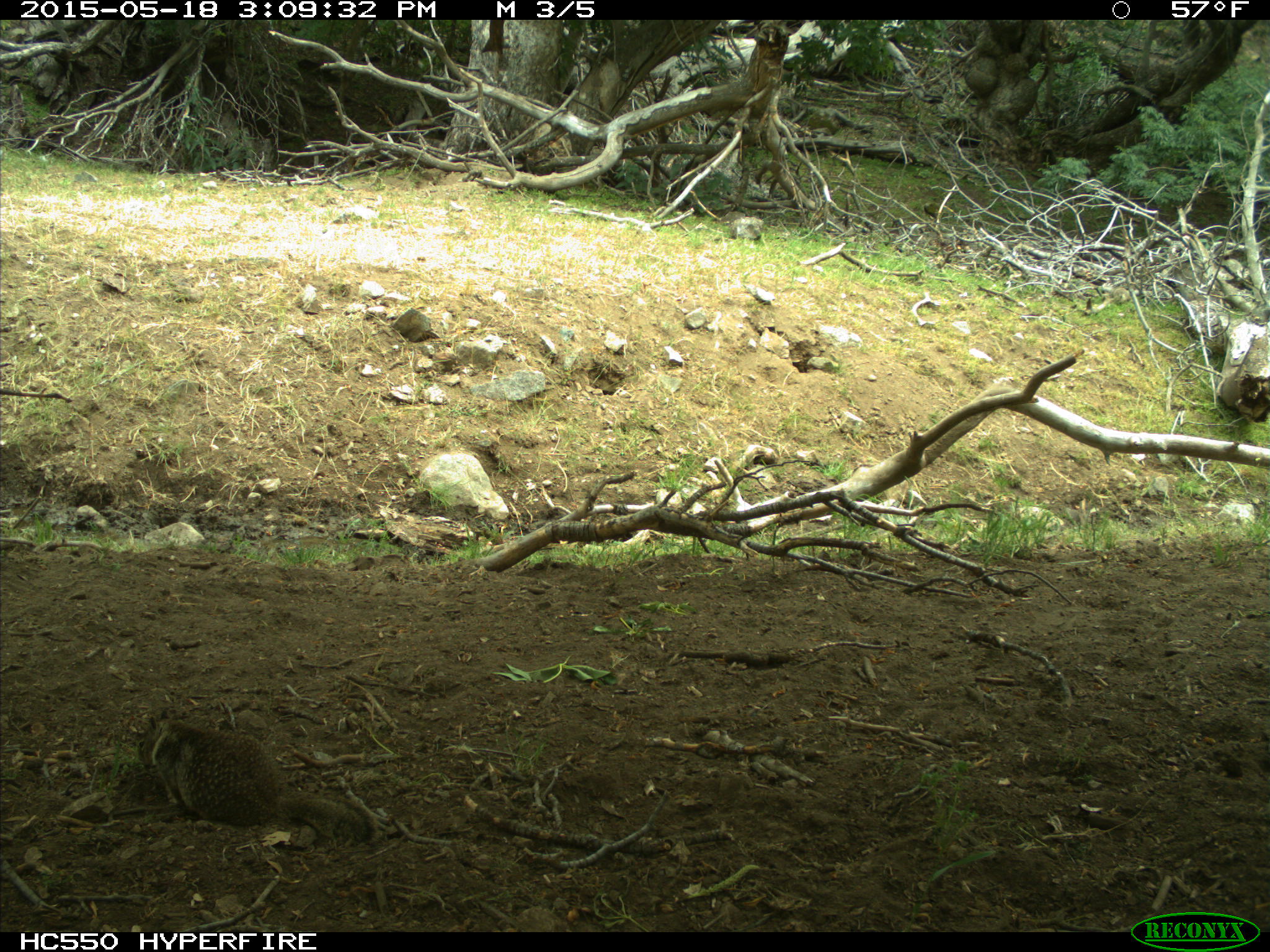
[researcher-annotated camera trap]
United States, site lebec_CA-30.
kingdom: Animalia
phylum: Chordata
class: Mammalia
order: Rodentia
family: Sciuridae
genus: Otospermophilus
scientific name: Otospermophilus beecheyi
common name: california ground squirrel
Otospermophilus beecheyi (california ground squirrel).